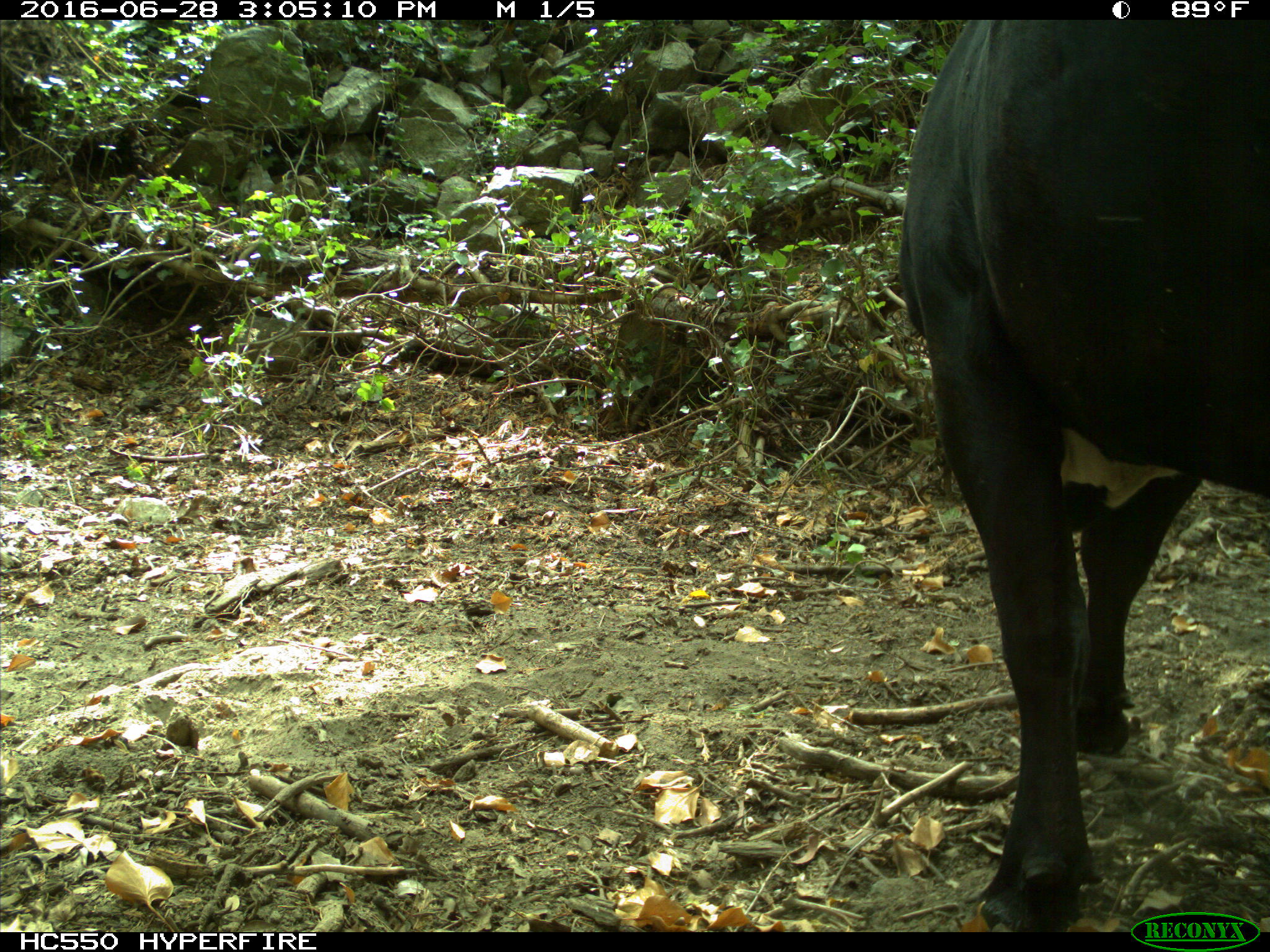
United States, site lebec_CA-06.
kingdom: Animalia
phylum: Chordata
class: Mammalia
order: Artiodactyla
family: Bovidae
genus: Bos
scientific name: Bos taurus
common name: domestic cow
Bos taurus (domestic cow).